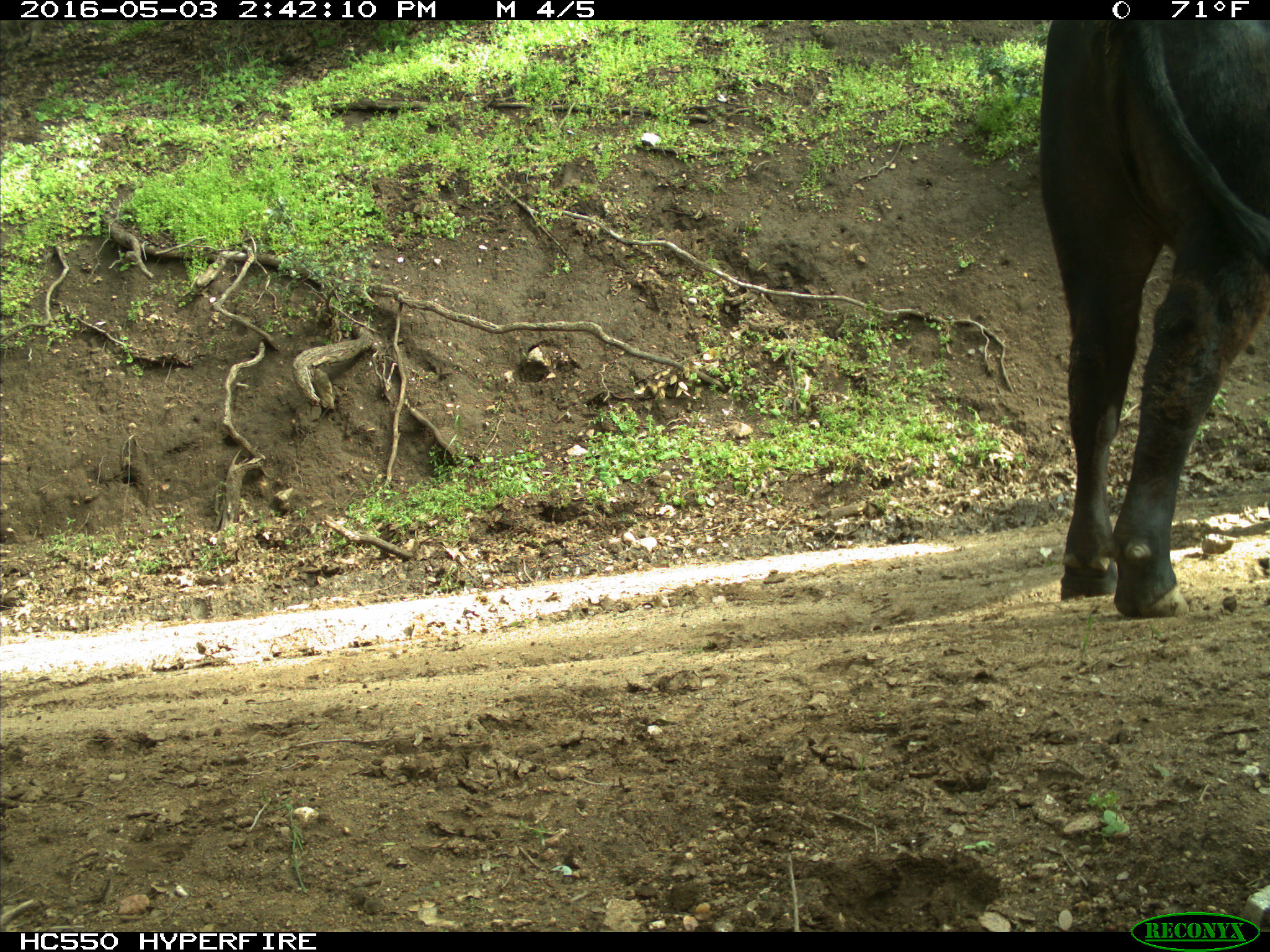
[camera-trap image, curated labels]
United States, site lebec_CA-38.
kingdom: Animalia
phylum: Chordata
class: Mammalia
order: Artiodactyla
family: Bovidae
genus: Bos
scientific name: Bos taurus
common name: domestic cow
Bos taurus (domestic cow).